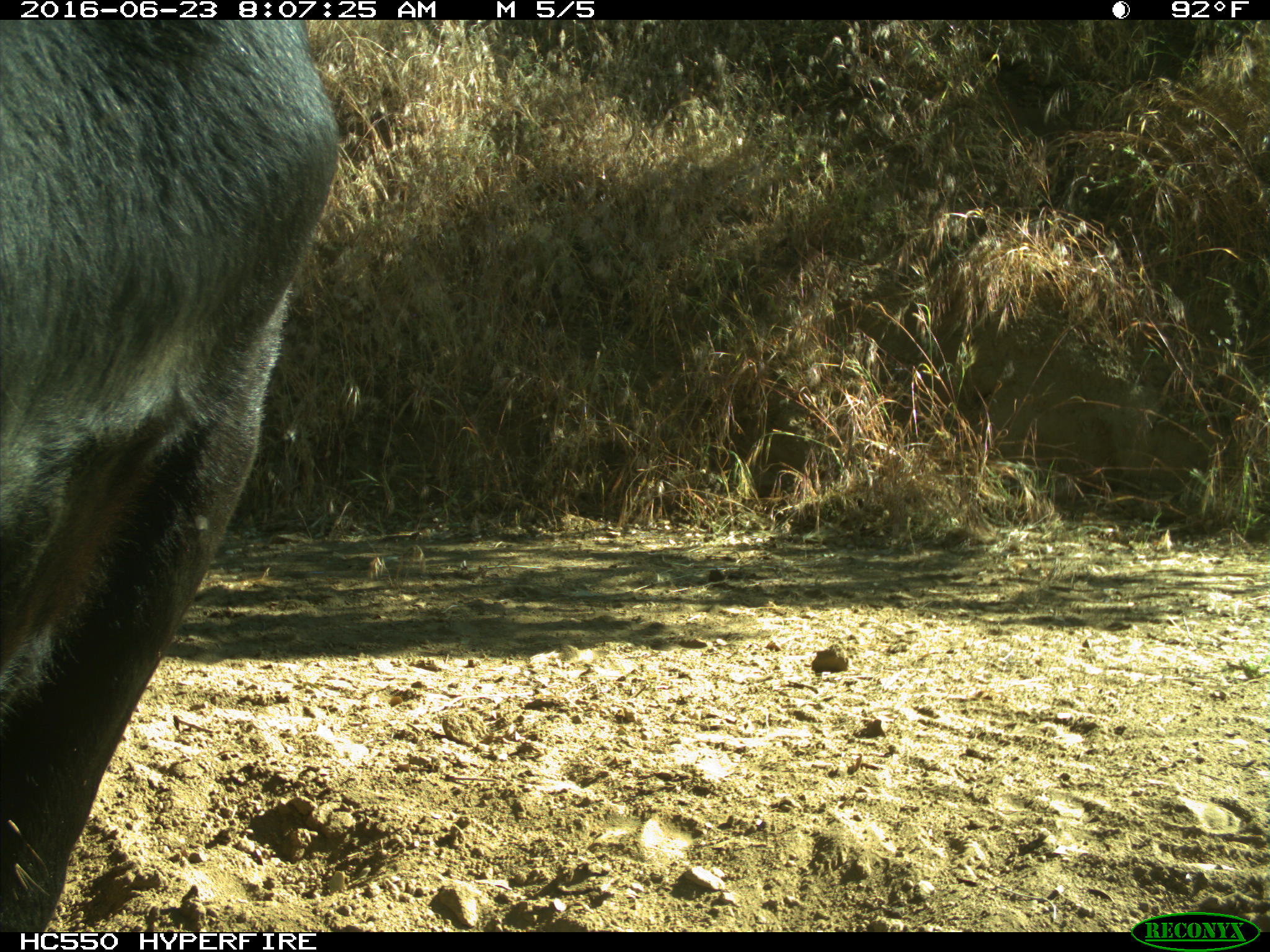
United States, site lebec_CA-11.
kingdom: Animalia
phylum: Chordata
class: Mammalia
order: Artiodactyla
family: Bovidae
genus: Bos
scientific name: Bos taurus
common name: domestic cow